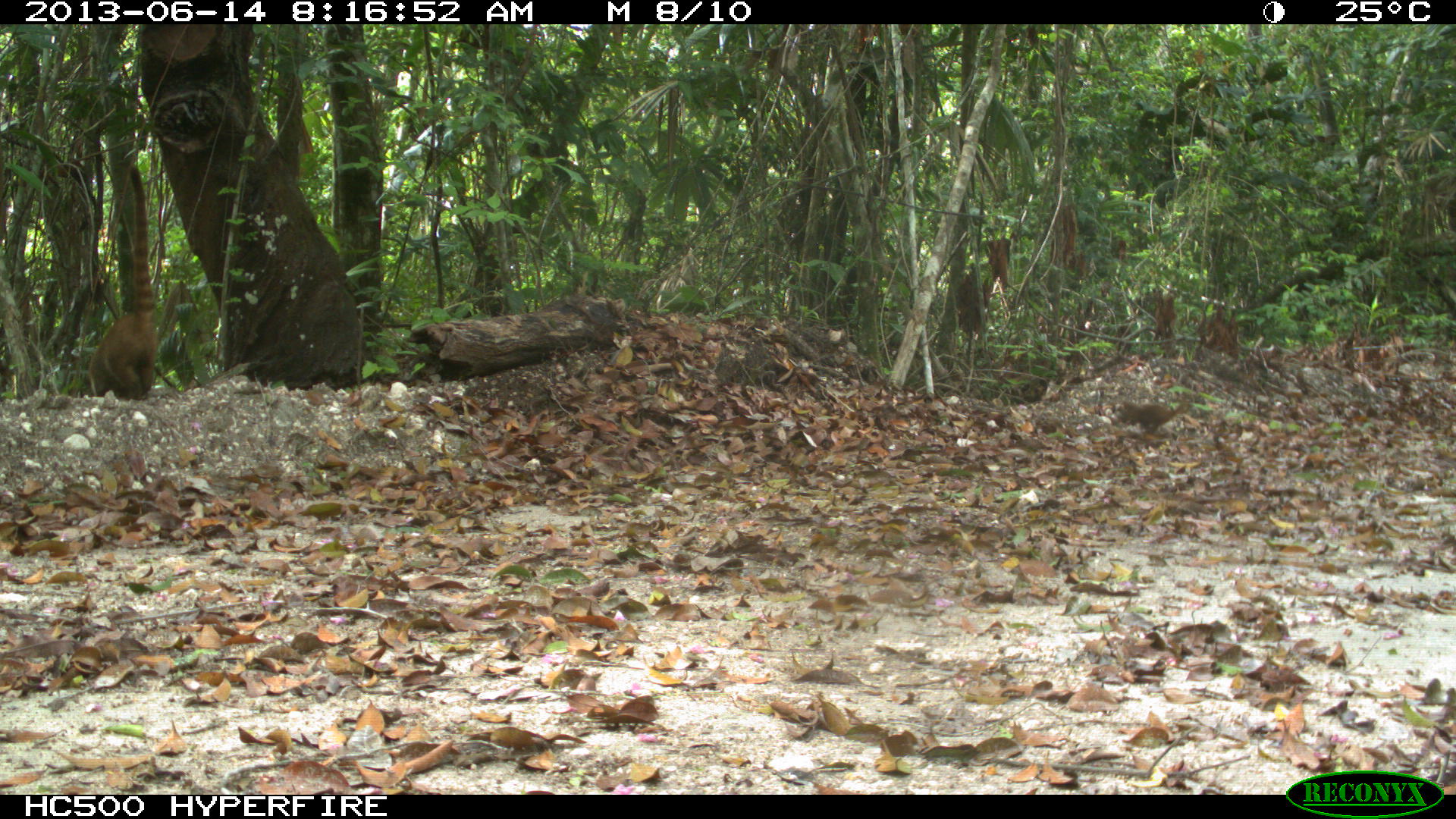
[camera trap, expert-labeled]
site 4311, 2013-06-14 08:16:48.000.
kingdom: Animalia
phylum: Chordata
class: Mammalia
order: Carnivora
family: Procyonidae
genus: Nasua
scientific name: Nasua narica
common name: white-nosed coati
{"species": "Nasua narica (white-nosed coati)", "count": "2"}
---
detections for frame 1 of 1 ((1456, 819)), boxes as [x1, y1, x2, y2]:
nasua narica: [76, 164, 159, 399]